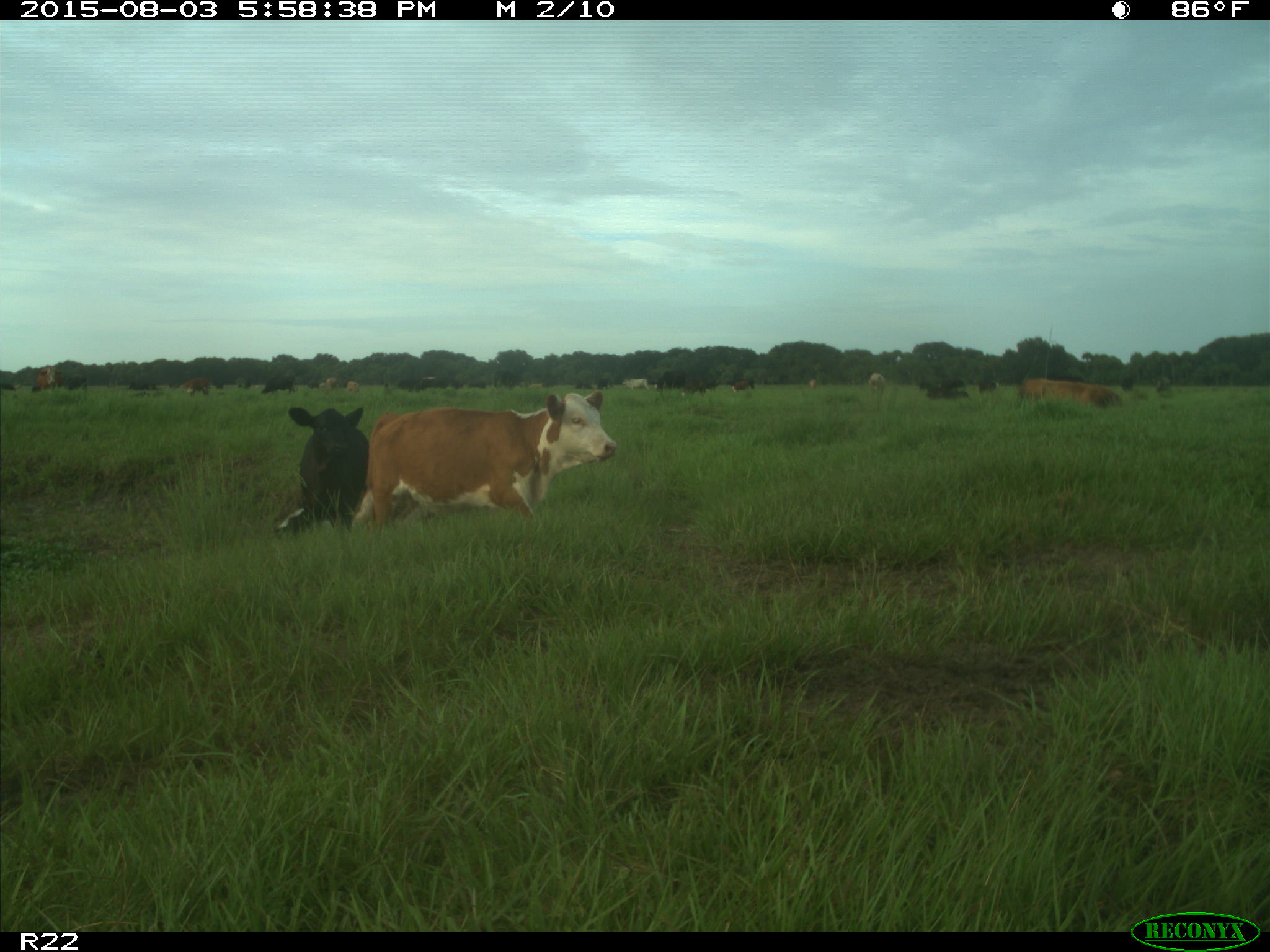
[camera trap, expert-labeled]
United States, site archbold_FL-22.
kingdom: Animalia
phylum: Chordata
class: Mammalia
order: Artiodactyla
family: Bovidae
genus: Bos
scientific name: Bos taurus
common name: domestic cow